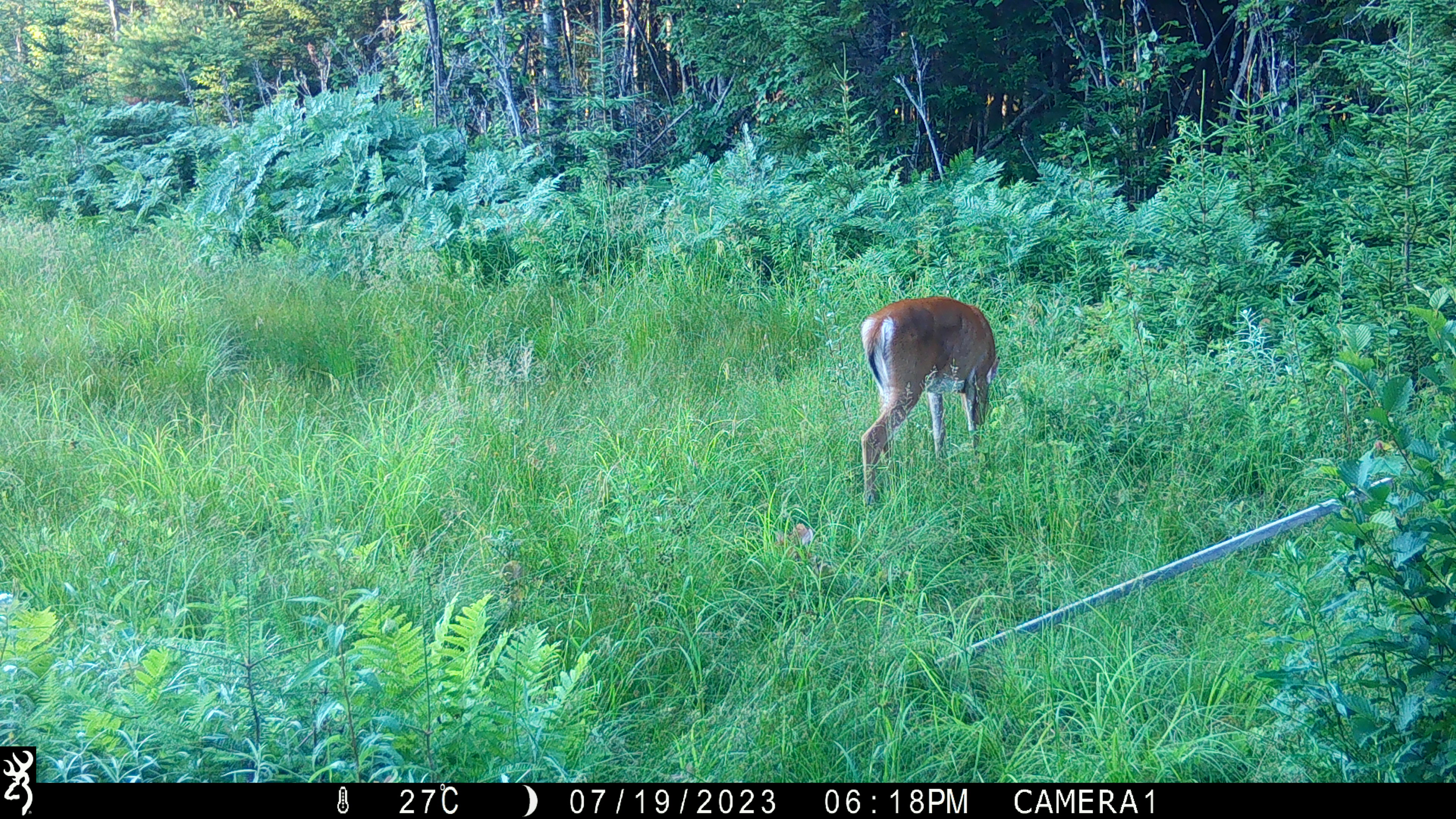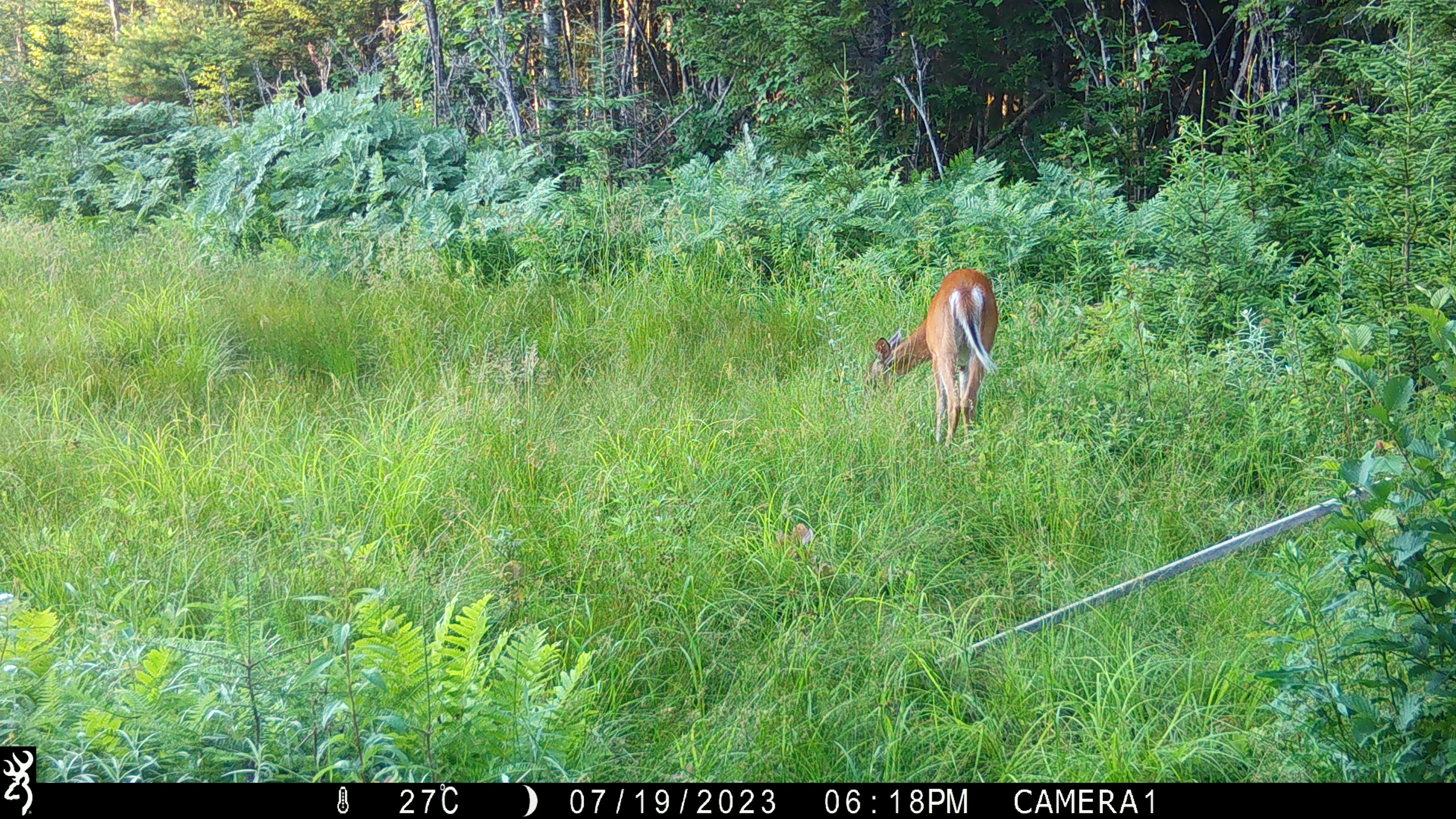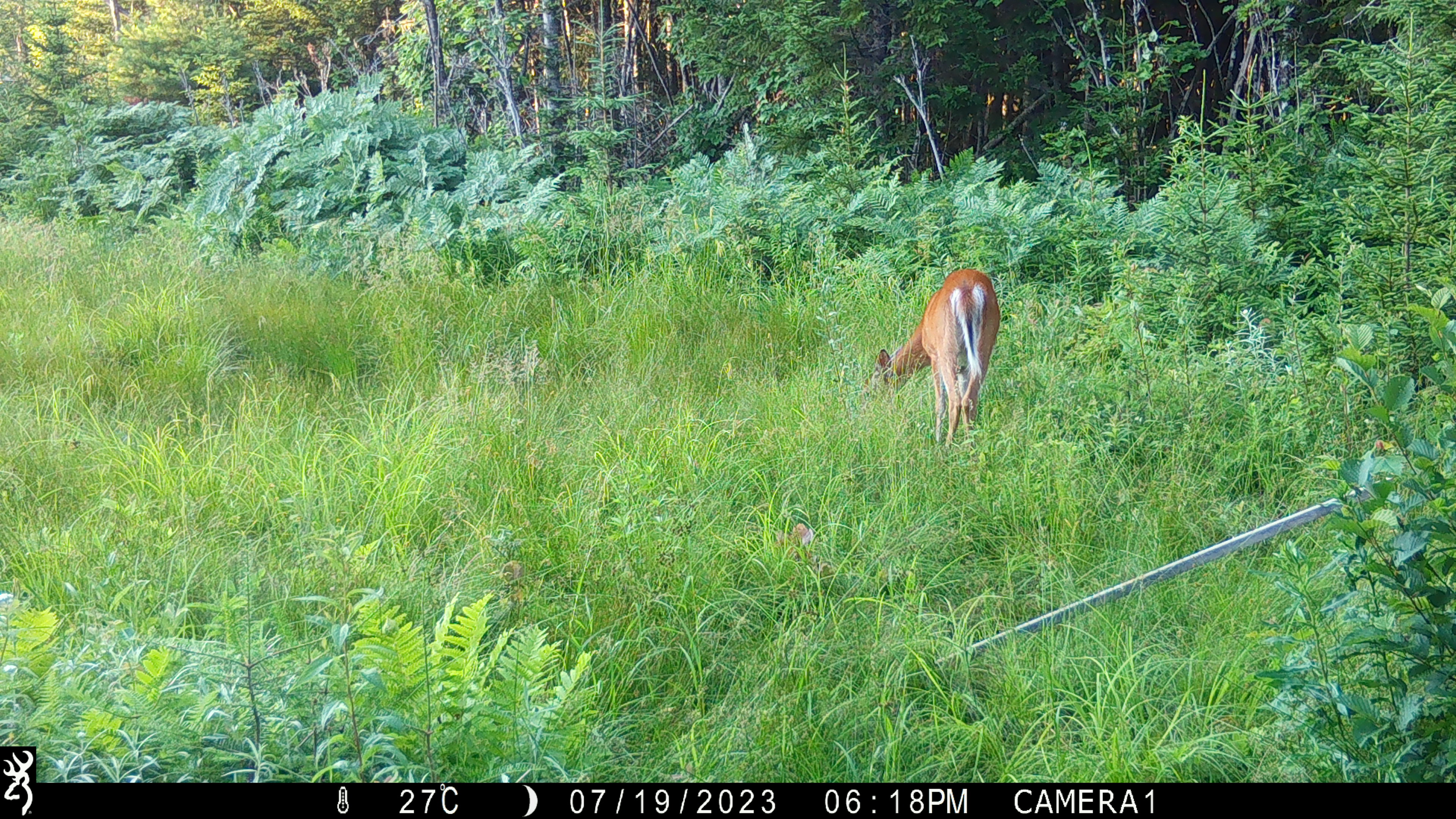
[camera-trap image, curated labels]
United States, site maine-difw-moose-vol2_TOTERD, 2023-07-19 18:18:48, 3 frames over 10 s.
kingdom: Animalia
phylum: Chordata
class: Mammalia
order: Artiodactyla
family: Cervidae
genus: Odocoileus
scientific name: Odocoileus virginianus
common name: white-tailed deer